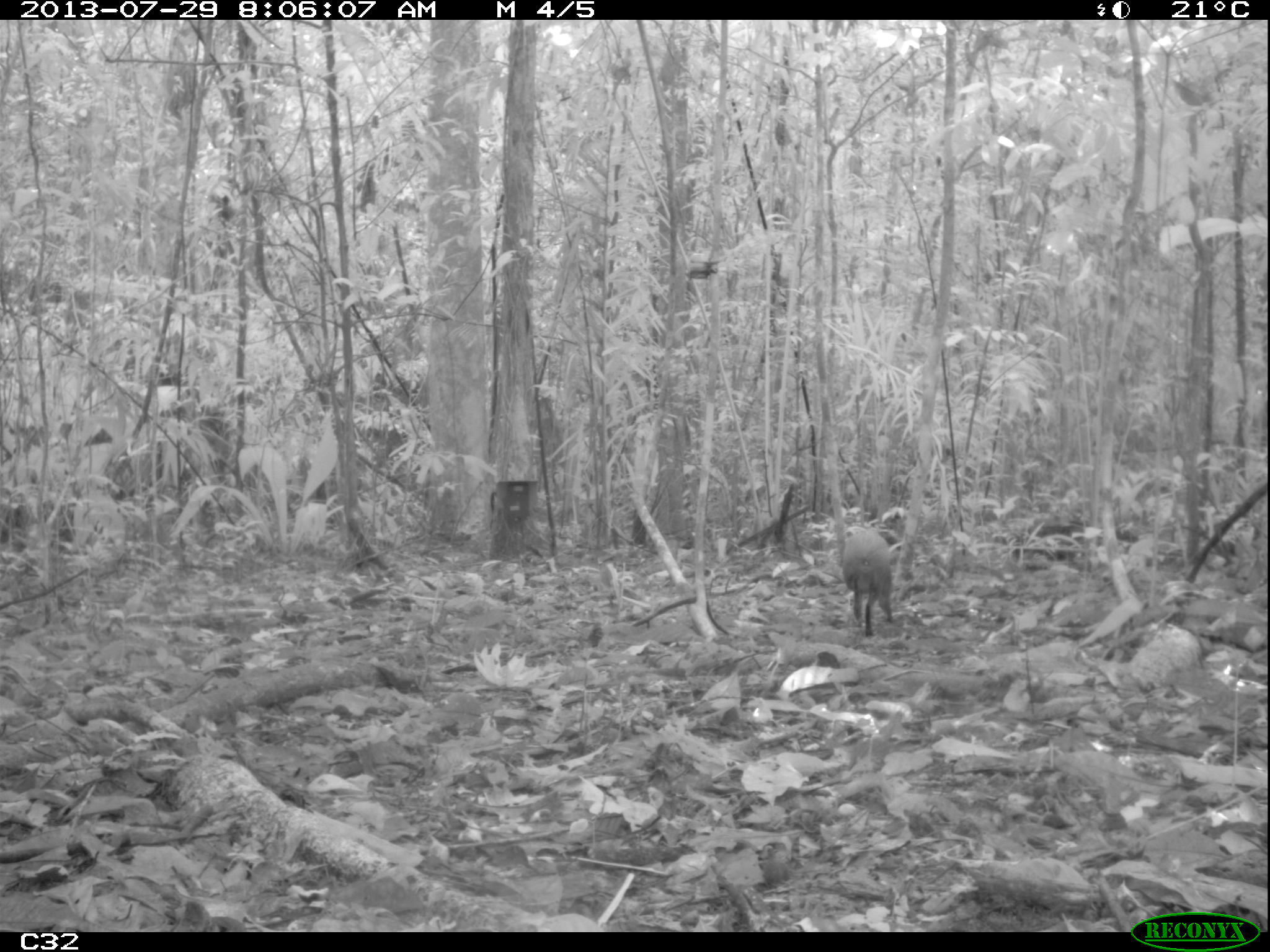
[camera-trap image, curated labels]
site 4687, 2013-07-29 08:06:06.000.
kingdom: Animalia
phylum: Chordata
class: Mammalia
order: Rodentia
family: Dasyproctidae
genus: Dasyprocta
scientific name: Dasyprocta leporina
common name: red-rumped agouti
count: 1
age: adult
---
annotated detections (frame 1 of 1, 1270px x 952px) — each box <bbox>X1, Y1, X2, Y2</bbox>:
dasyprocta leporina: <bbox>843, 531, 904, 637</bbox>